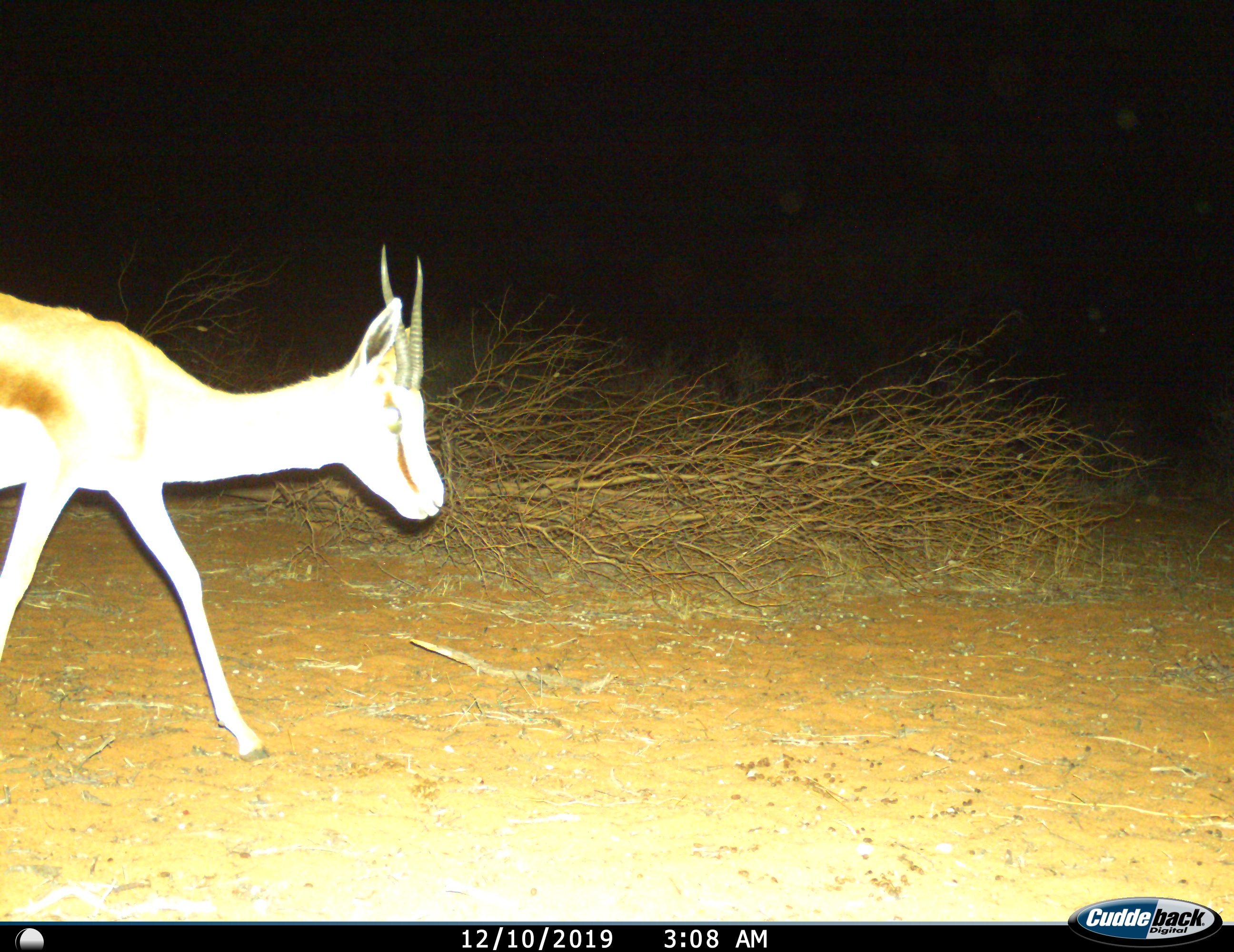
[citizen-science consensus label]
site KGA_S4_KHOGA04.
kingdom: Animalia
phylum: Chordata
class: Mammalia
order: Artiodactyla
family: Bovidae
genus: Antidorcas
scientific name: Antidorcas marsupialis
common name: springbok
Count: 1.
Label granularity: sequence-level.